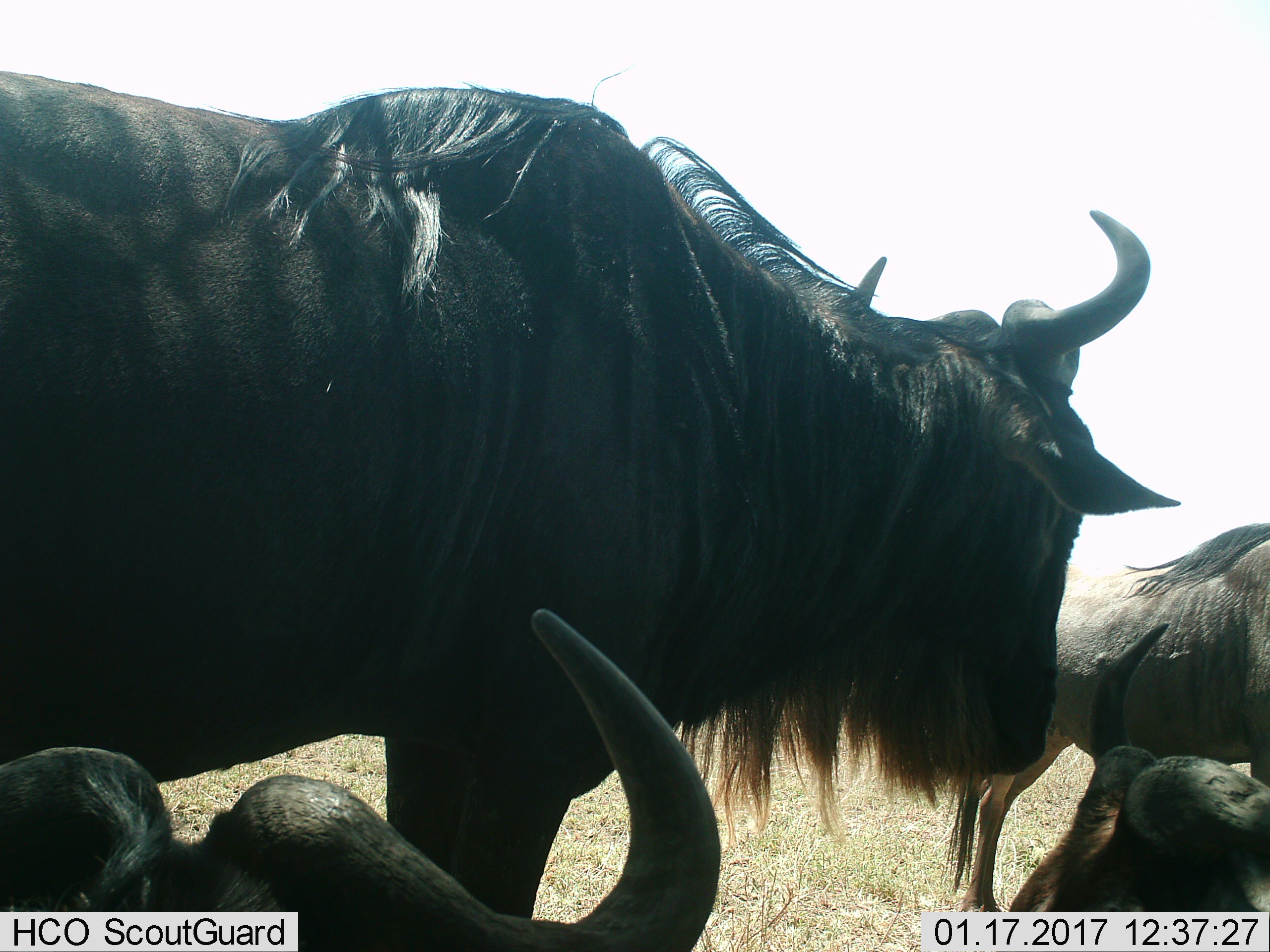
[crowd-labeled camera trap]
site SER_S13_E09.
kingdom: Animalia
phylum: Chordata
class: Mammalia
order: Artiodactyla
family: Bovidae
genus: Connochaetes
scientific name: Connochaetes taurinus taurinus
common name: blue wildebeest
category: wildebeestblue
Wildebeestblue (blue wildebeest) (Connochaetes taurinus taurinus), count 4. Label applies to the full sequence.